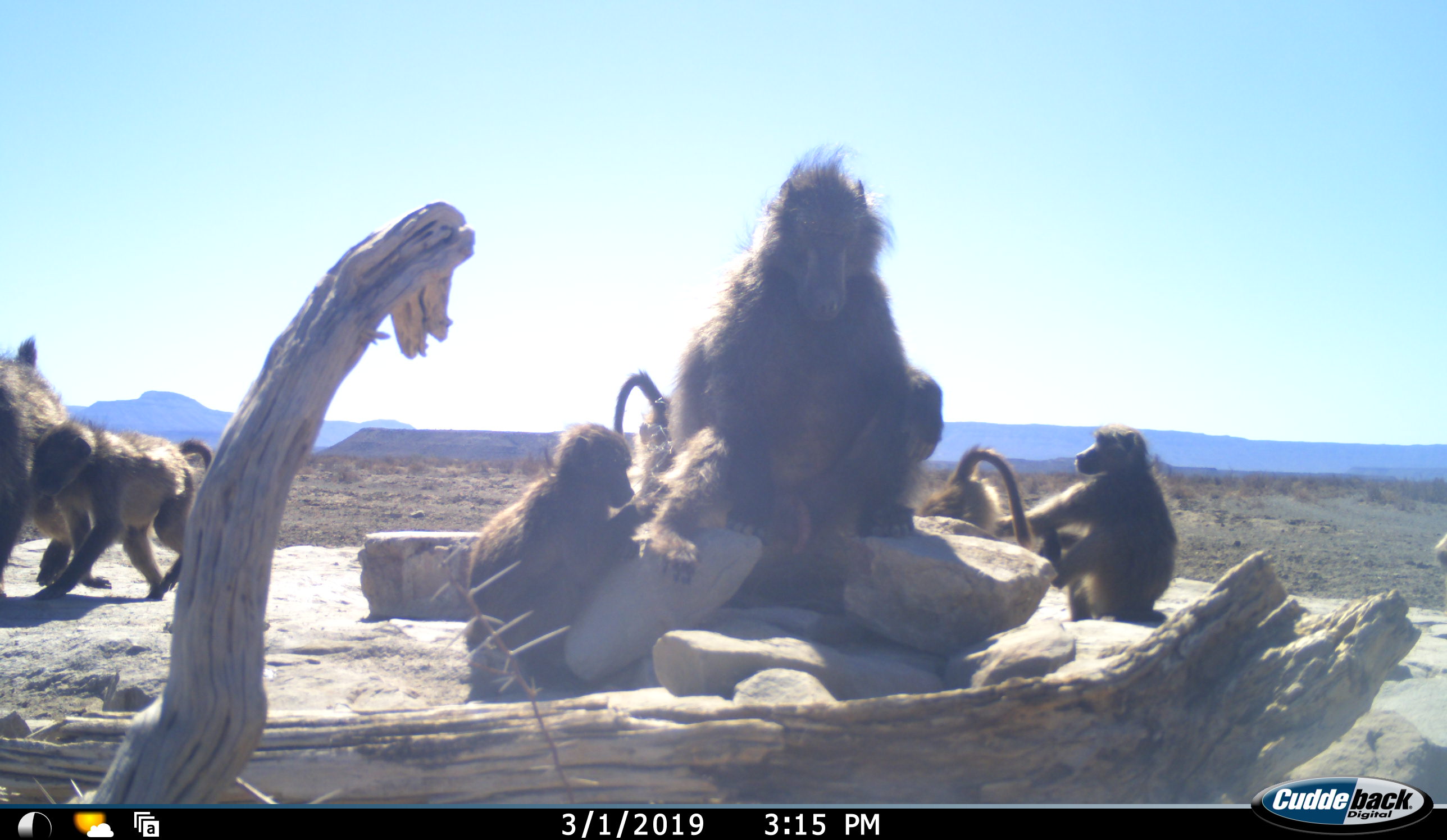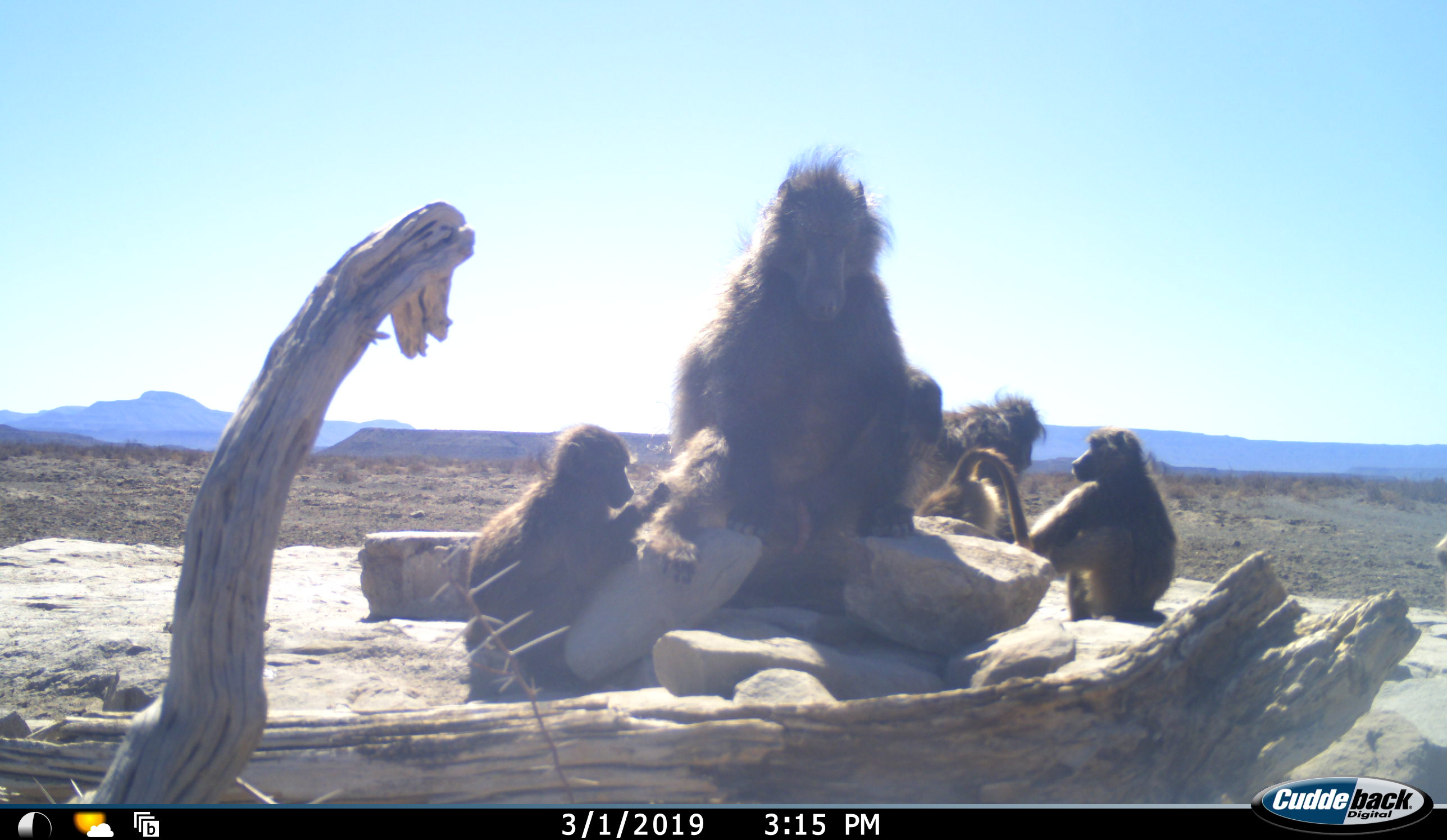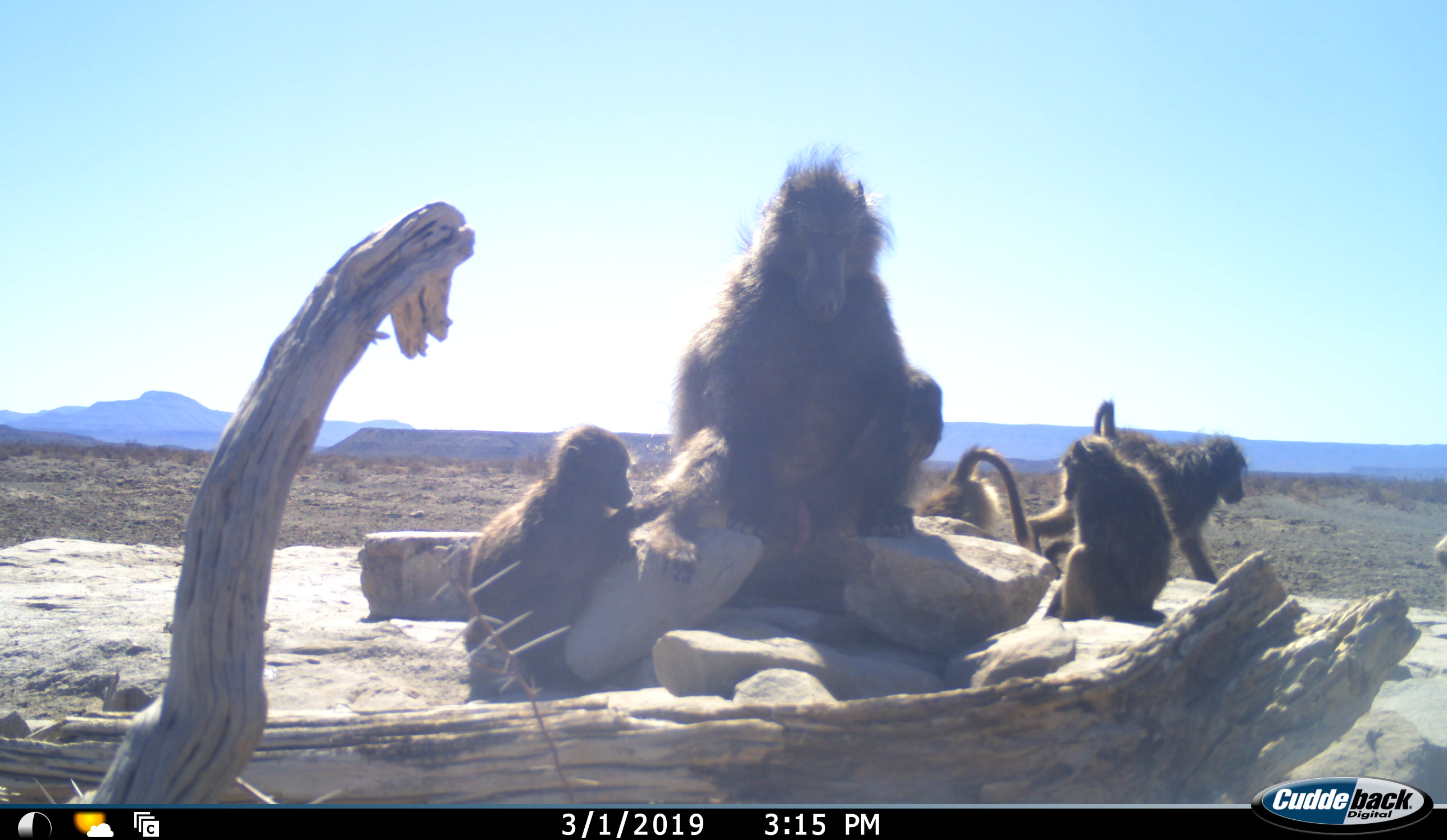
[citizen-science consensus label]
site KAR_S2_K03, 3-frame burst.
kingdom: Animalia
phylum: Chordata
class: Mammalia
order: Primates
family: Cercopithecidae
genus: Papio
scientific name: Papio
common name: baboon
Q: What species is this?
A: Baboon (Papio).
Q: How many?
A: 7.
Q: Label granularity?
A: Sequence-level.